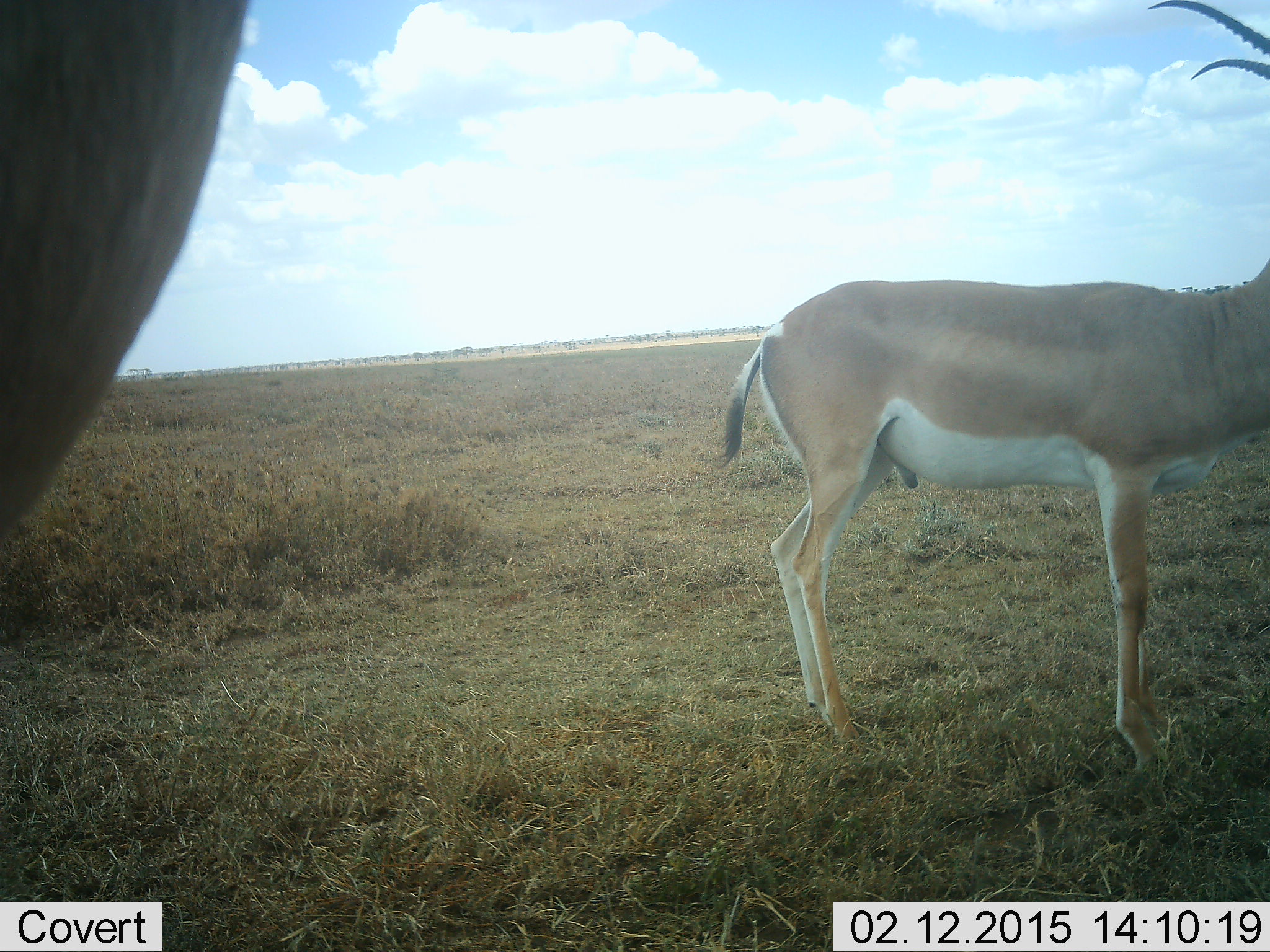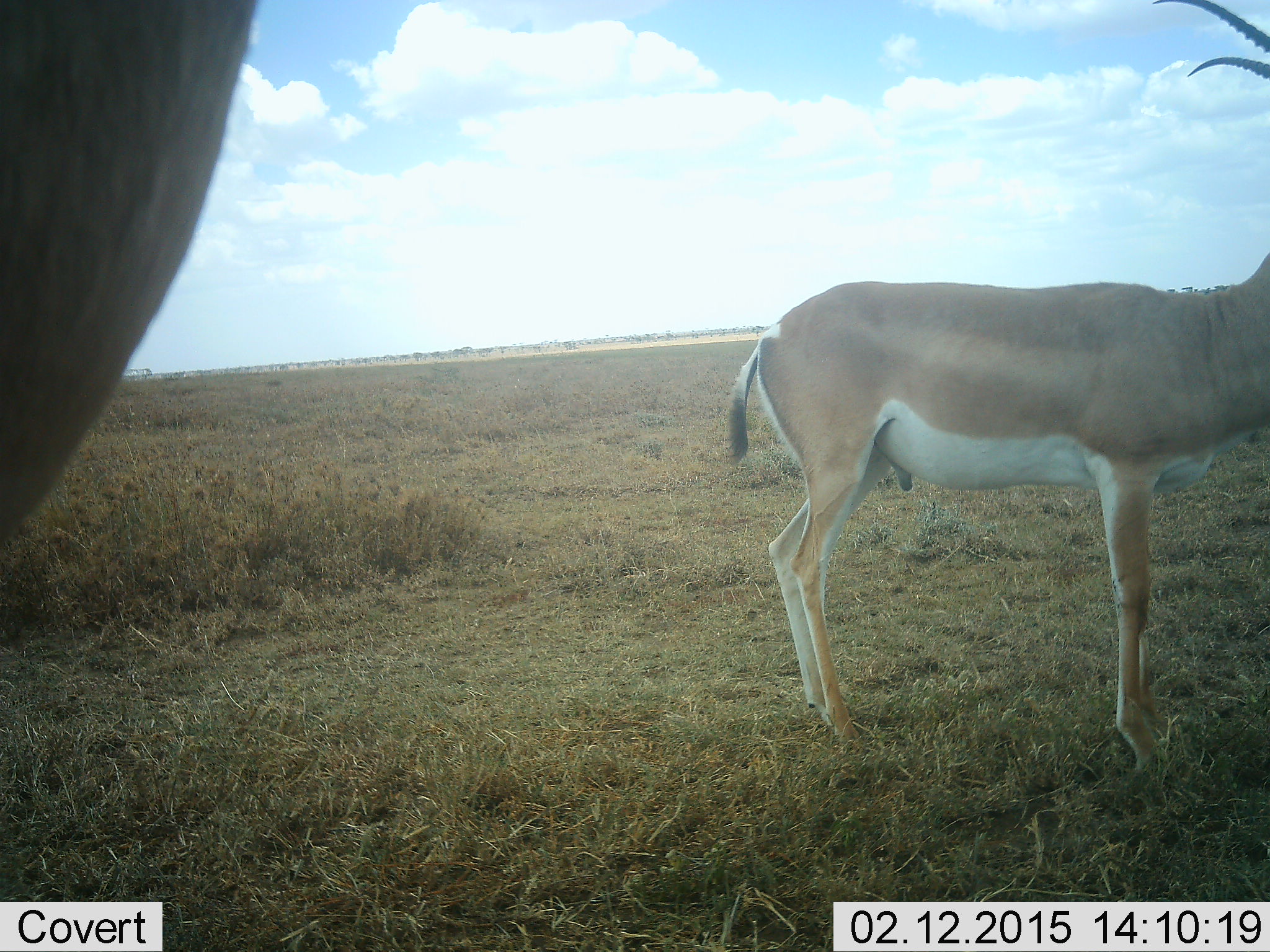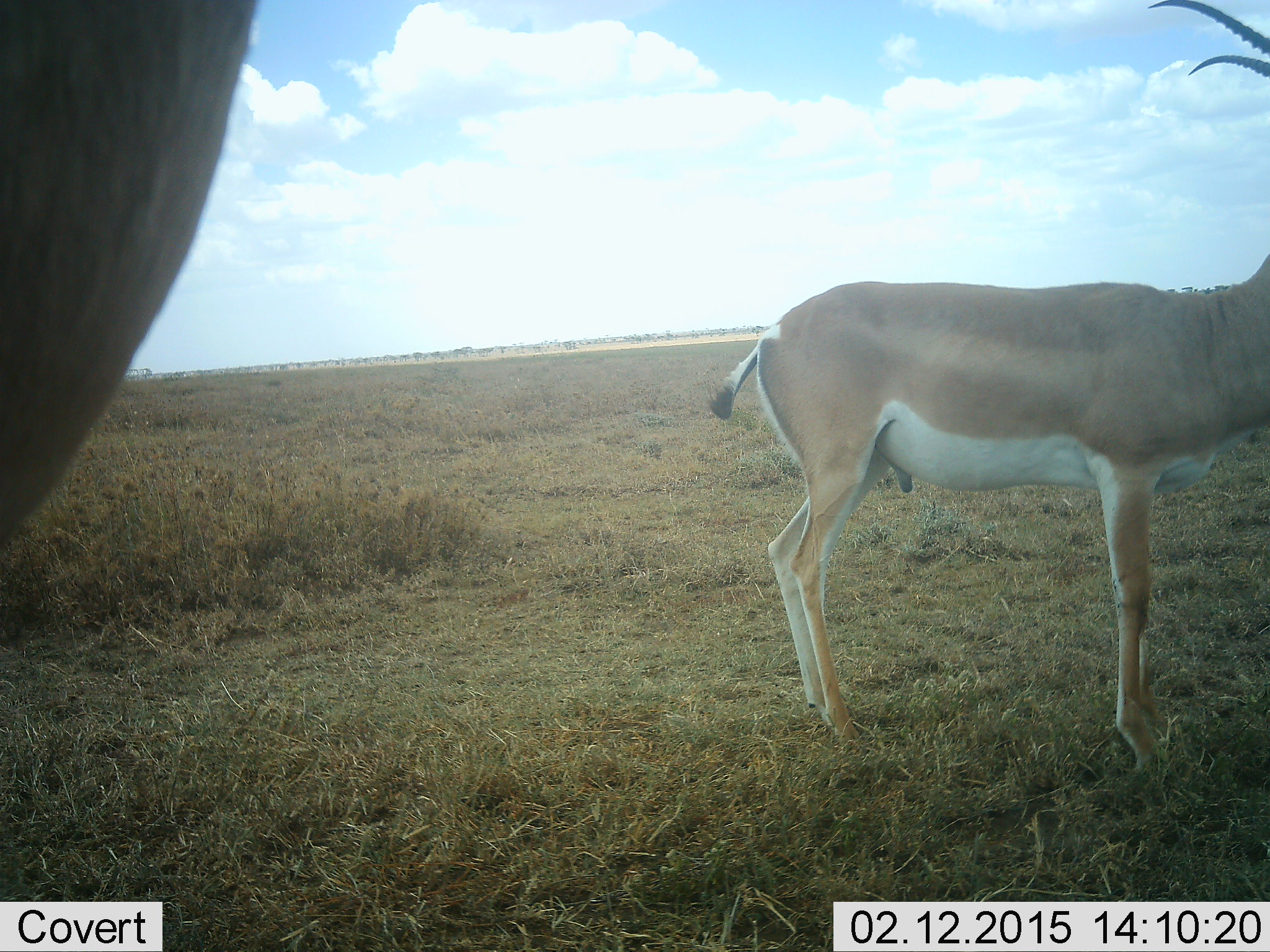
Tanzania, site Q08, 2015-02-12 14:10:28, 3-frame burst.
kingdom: Animalia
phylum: Chordata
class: Mammalia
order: Artiodactyla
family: Bovidae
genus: Nanger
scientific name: Nanger granti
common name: grant's gazelle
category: gazellegrants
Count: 2.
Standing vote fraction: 100%.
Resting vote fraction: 0%.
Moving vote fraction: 0%.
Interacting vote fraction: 0%.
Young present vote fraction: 0%.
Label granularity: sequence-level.